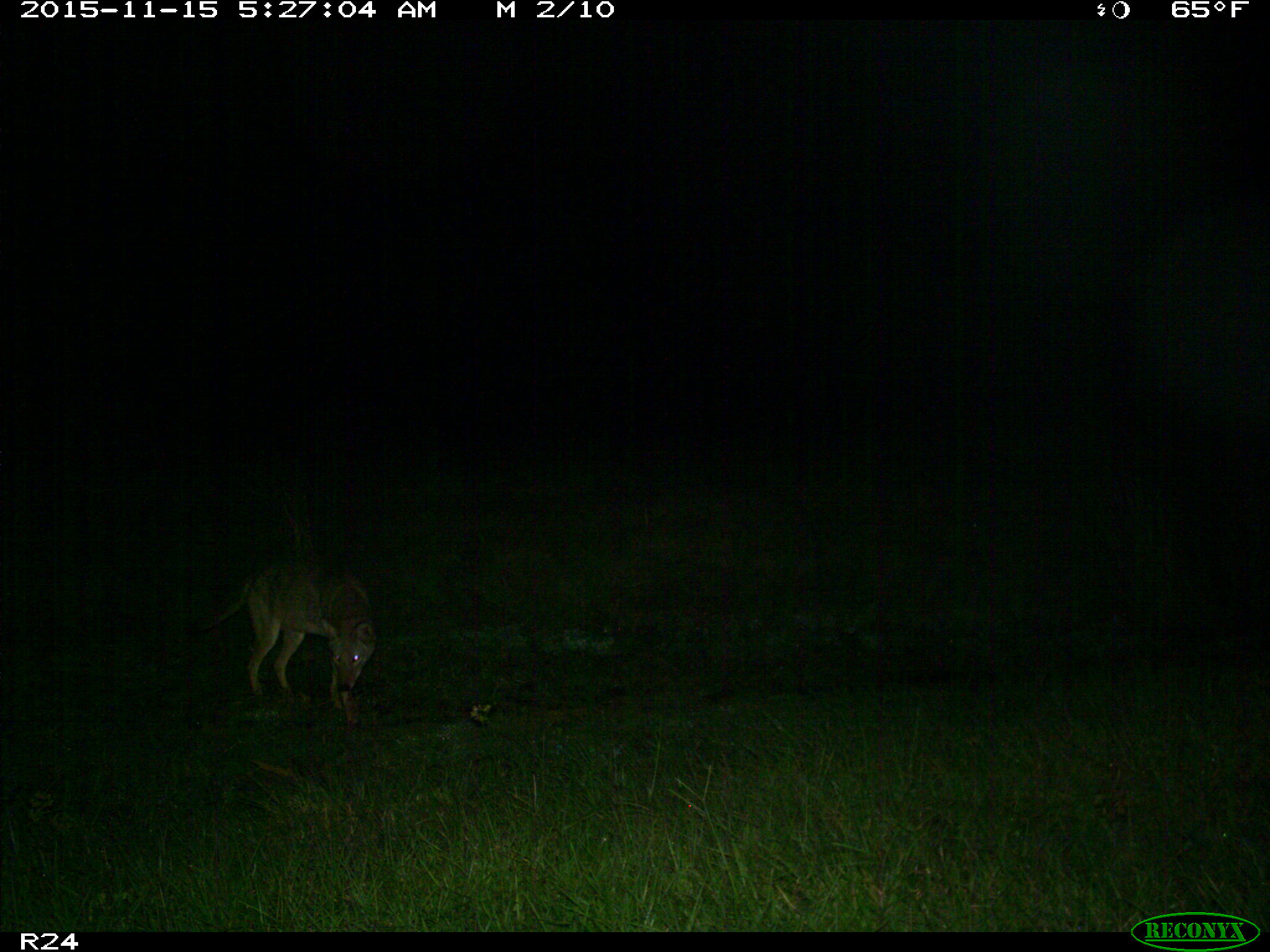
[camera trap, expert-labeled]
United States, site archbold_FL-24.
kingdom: Animalia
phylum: Chordata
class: Mammalia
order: Carnivora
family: Canidae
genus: Canis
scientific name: Canis latrans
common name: coyote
Canis latrans (coyote).